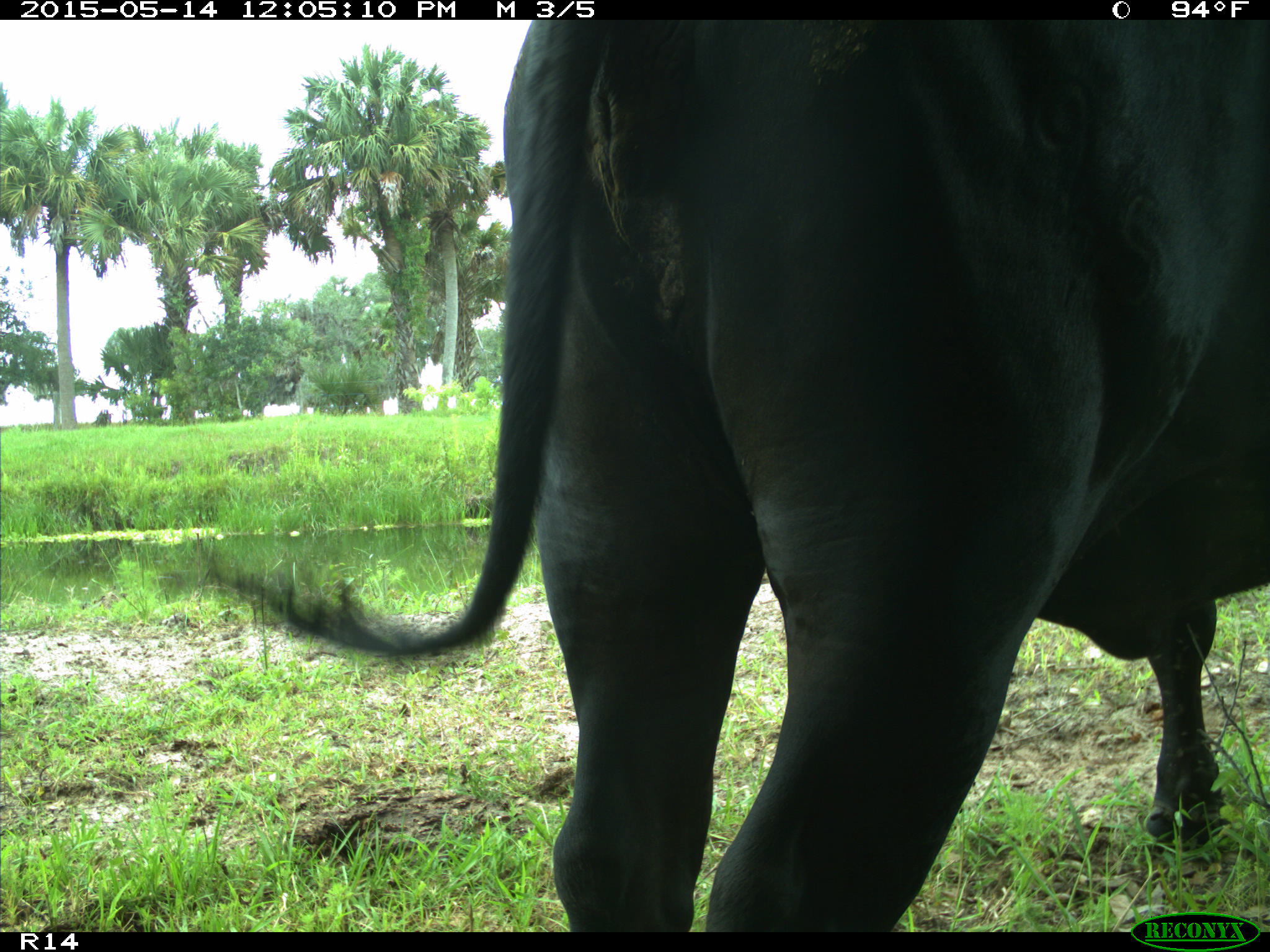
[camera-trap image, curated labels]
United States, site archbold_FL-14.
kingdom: Animalia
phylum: Chordata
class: Mammalia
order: Artiodactyla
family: Bovidae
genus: Bos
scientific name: Bos taurus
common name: domestic cow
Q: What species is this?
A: Bos taurus (domestic cow).